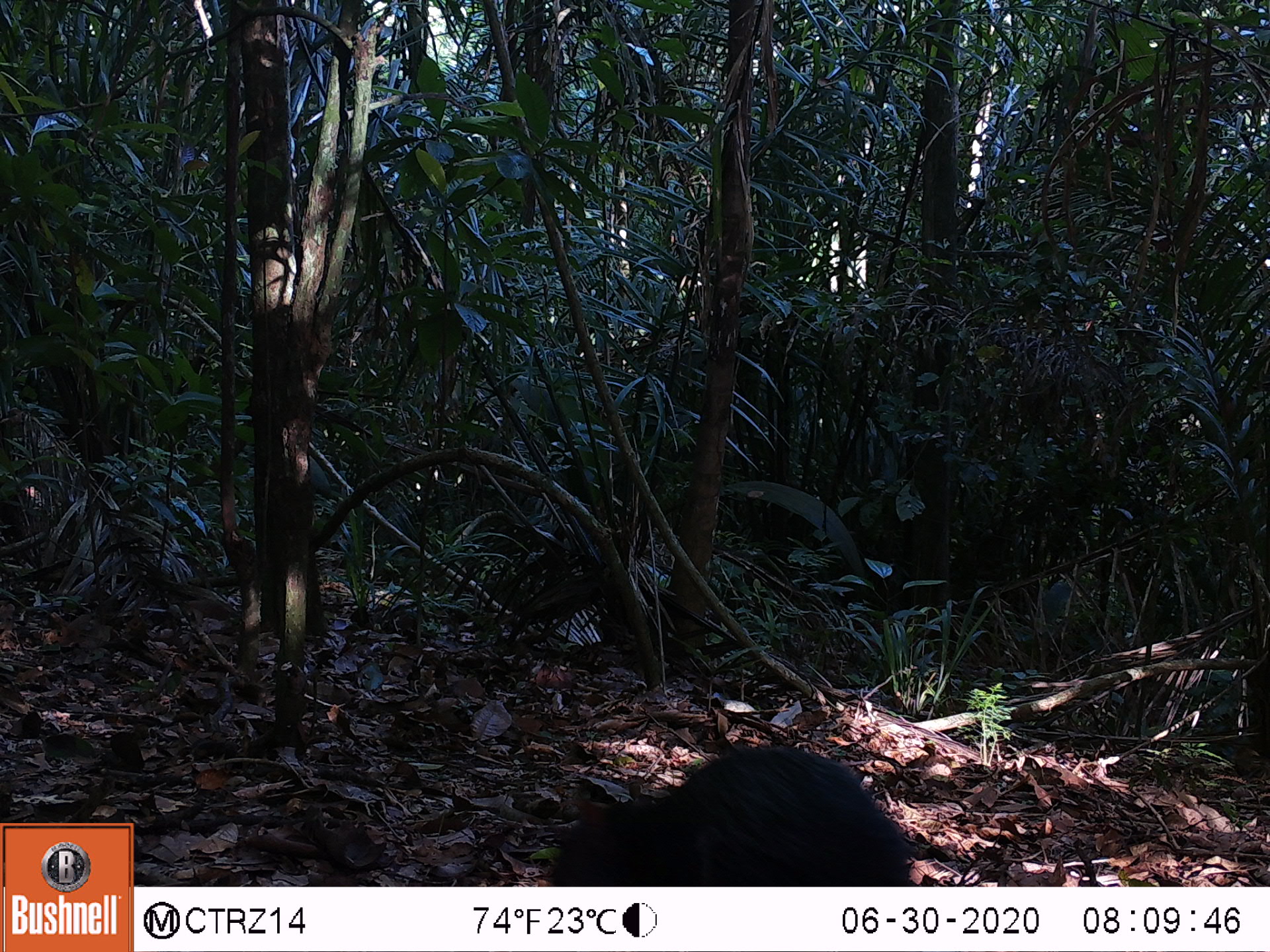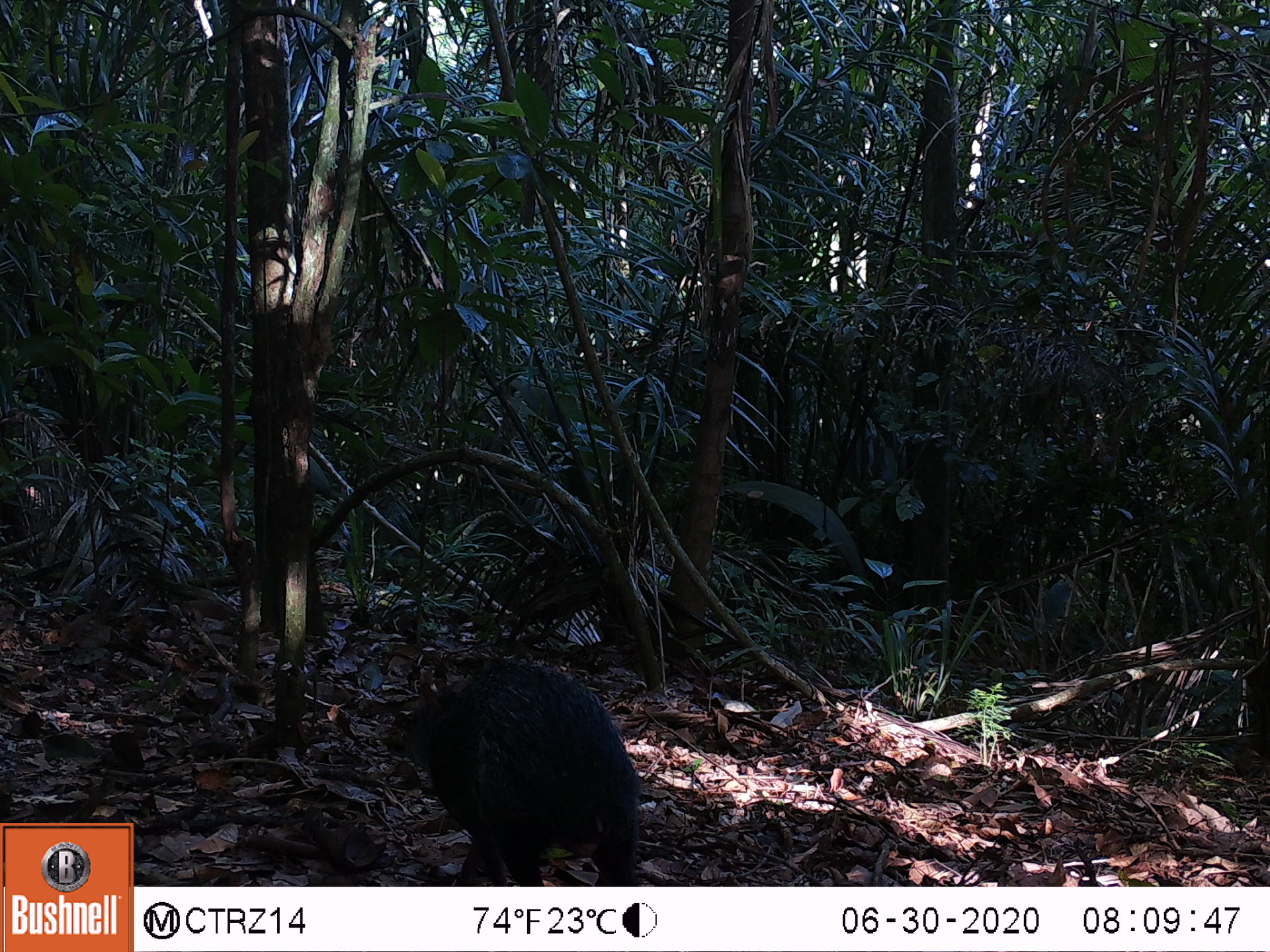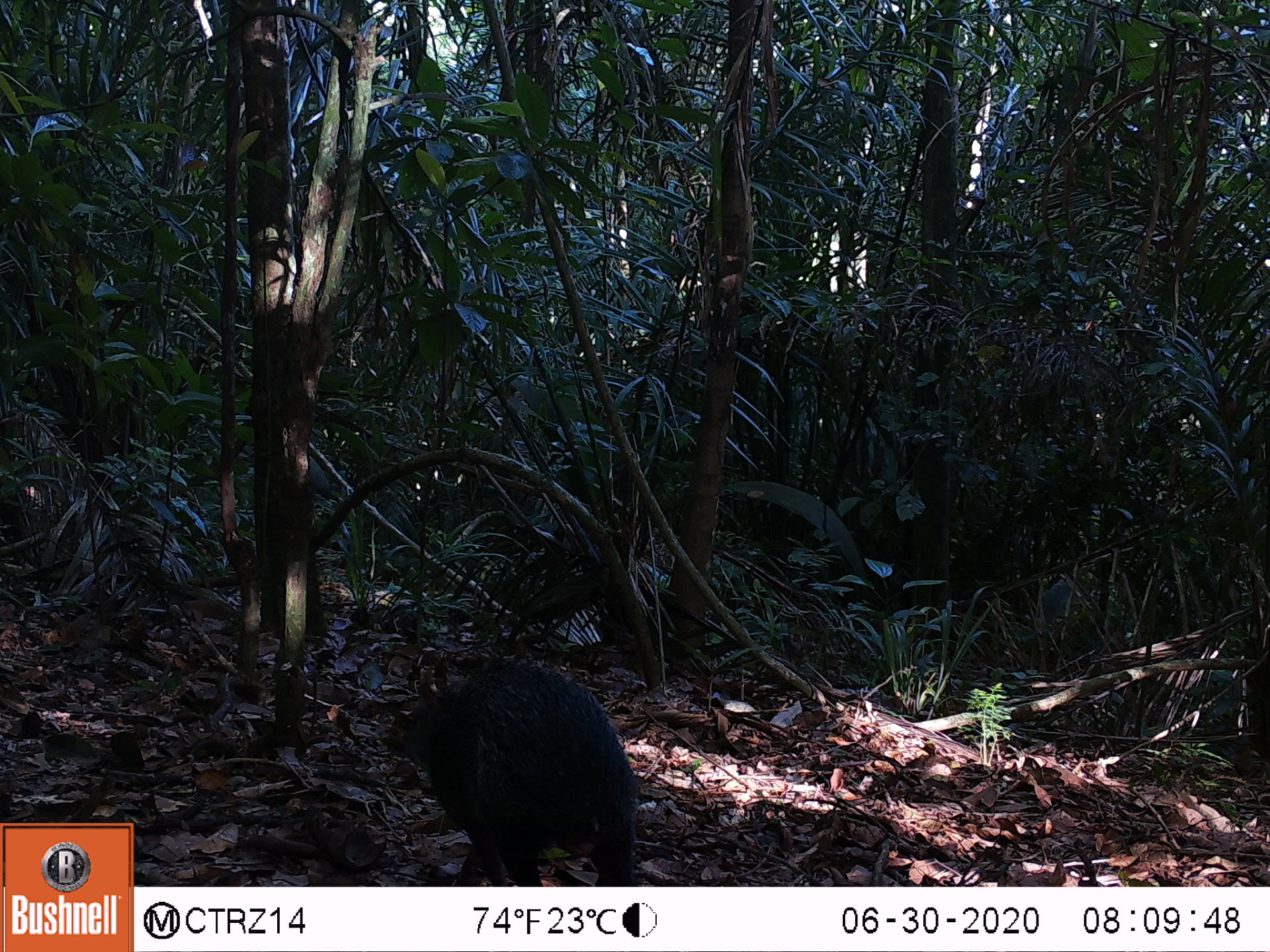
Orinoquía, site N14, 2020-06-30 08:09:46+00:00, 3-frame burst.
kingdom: Animalia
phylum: Chordata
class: Mammalia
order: Rodentia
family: Dasyproctidae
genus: Dasyprocta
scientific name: Dasyprocta fuliginosa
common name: black agouti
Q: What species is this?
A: Black agouti (Dasyprocta fuliginosa).